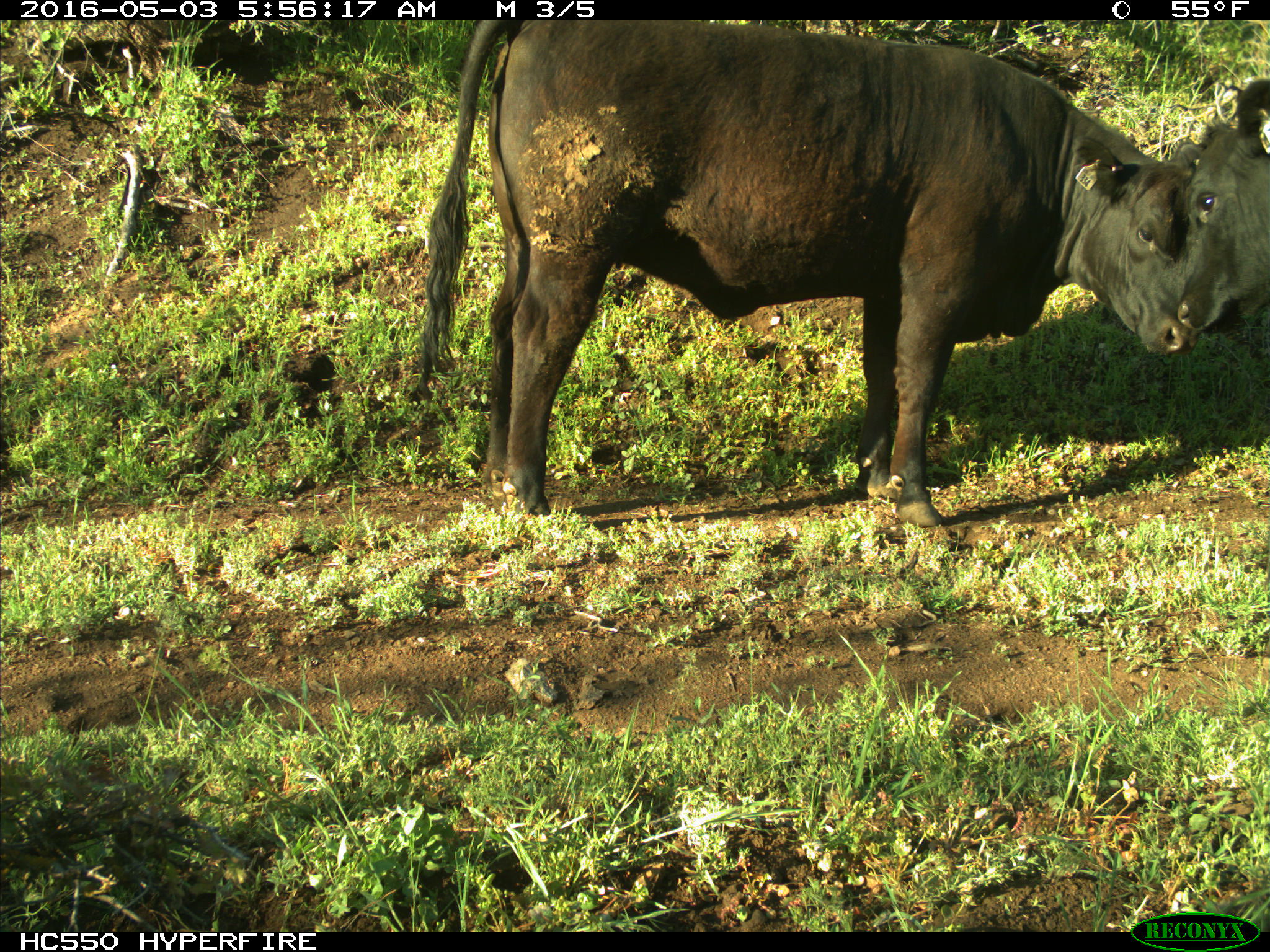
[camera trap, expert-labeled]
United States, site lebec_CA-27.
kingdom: Animalia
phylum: Chordata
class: Mammalia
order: Artiodactyla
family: Bovidae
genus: Bos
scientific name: Bos taurus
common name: domestic cow